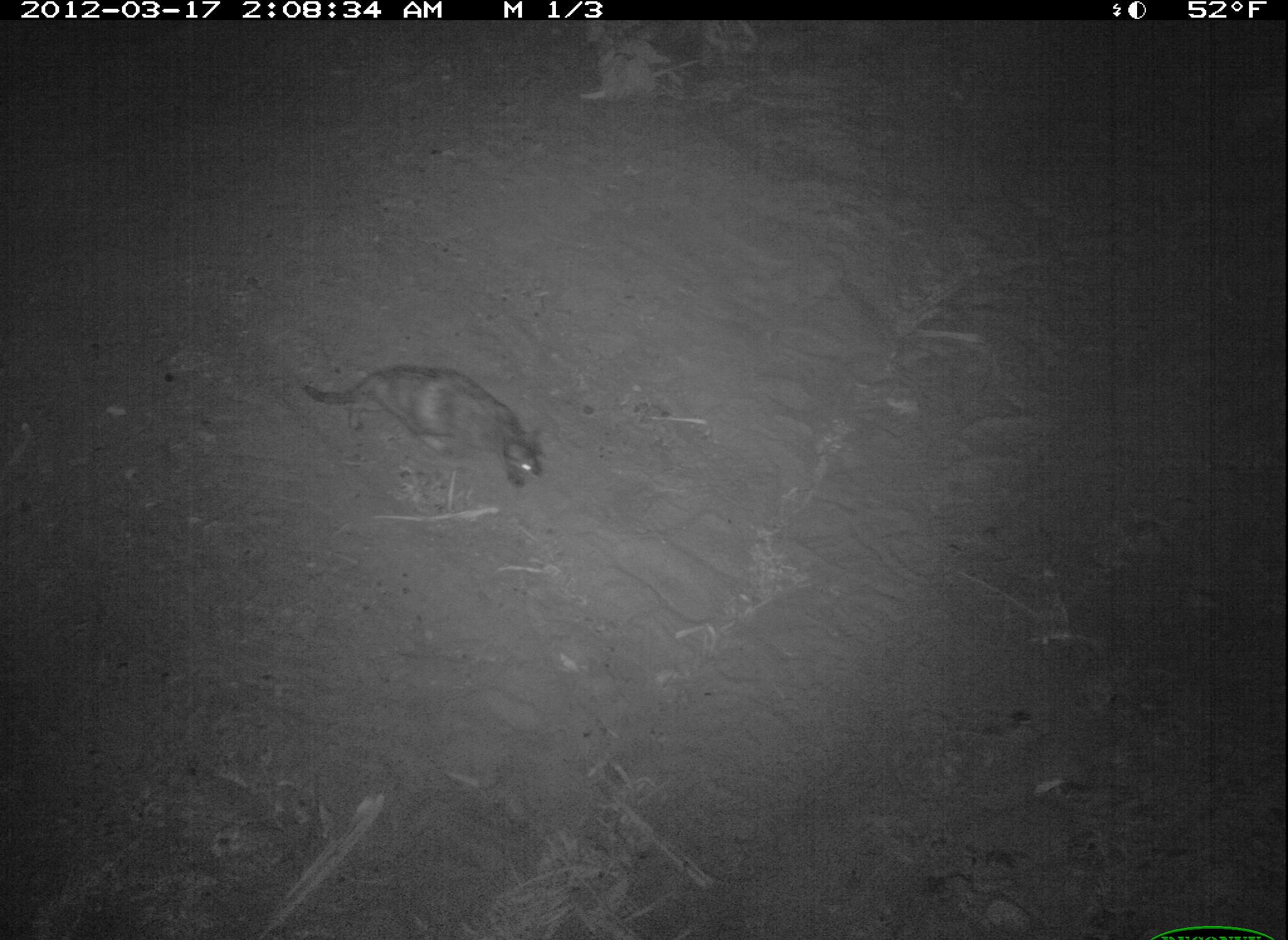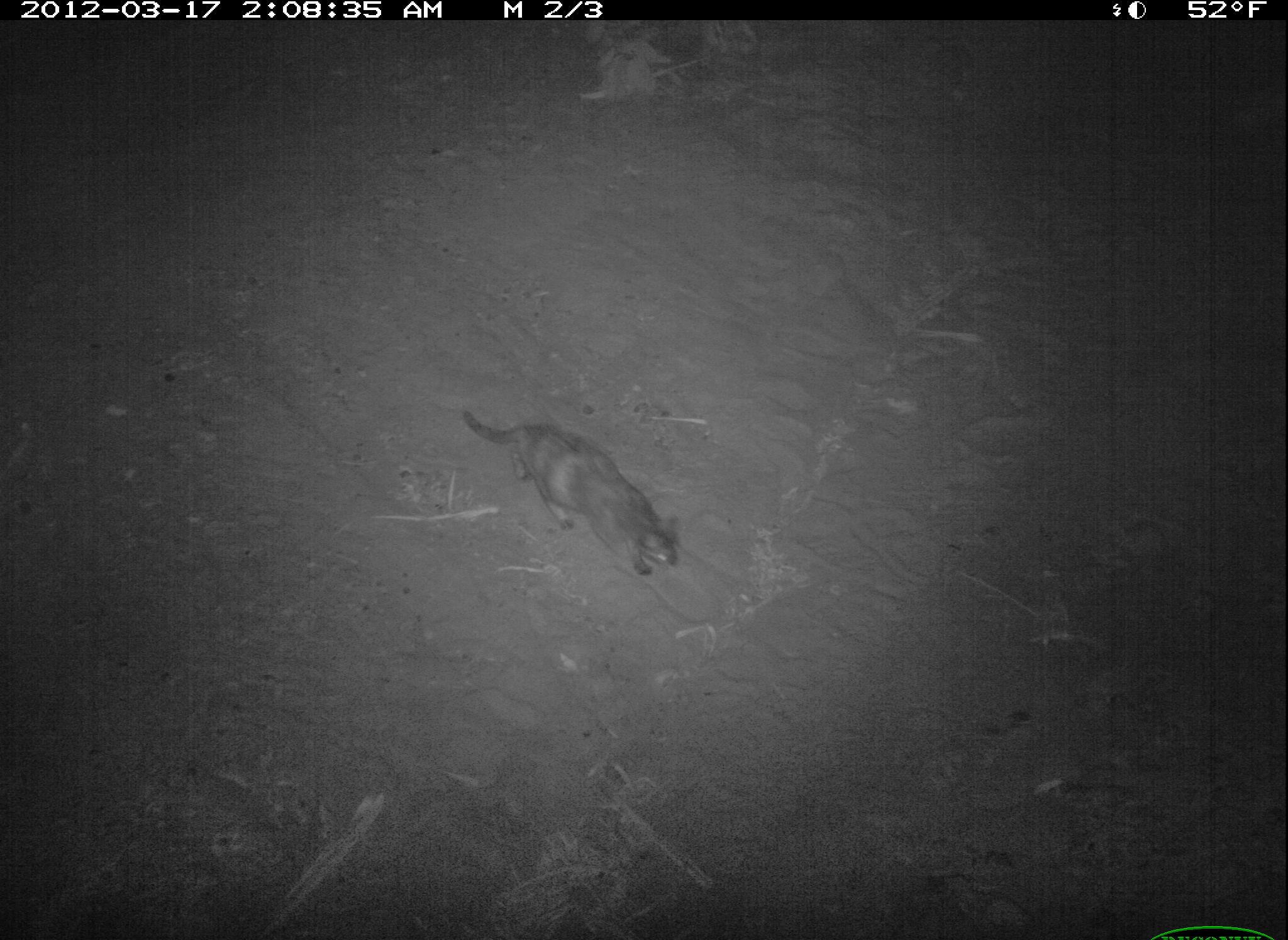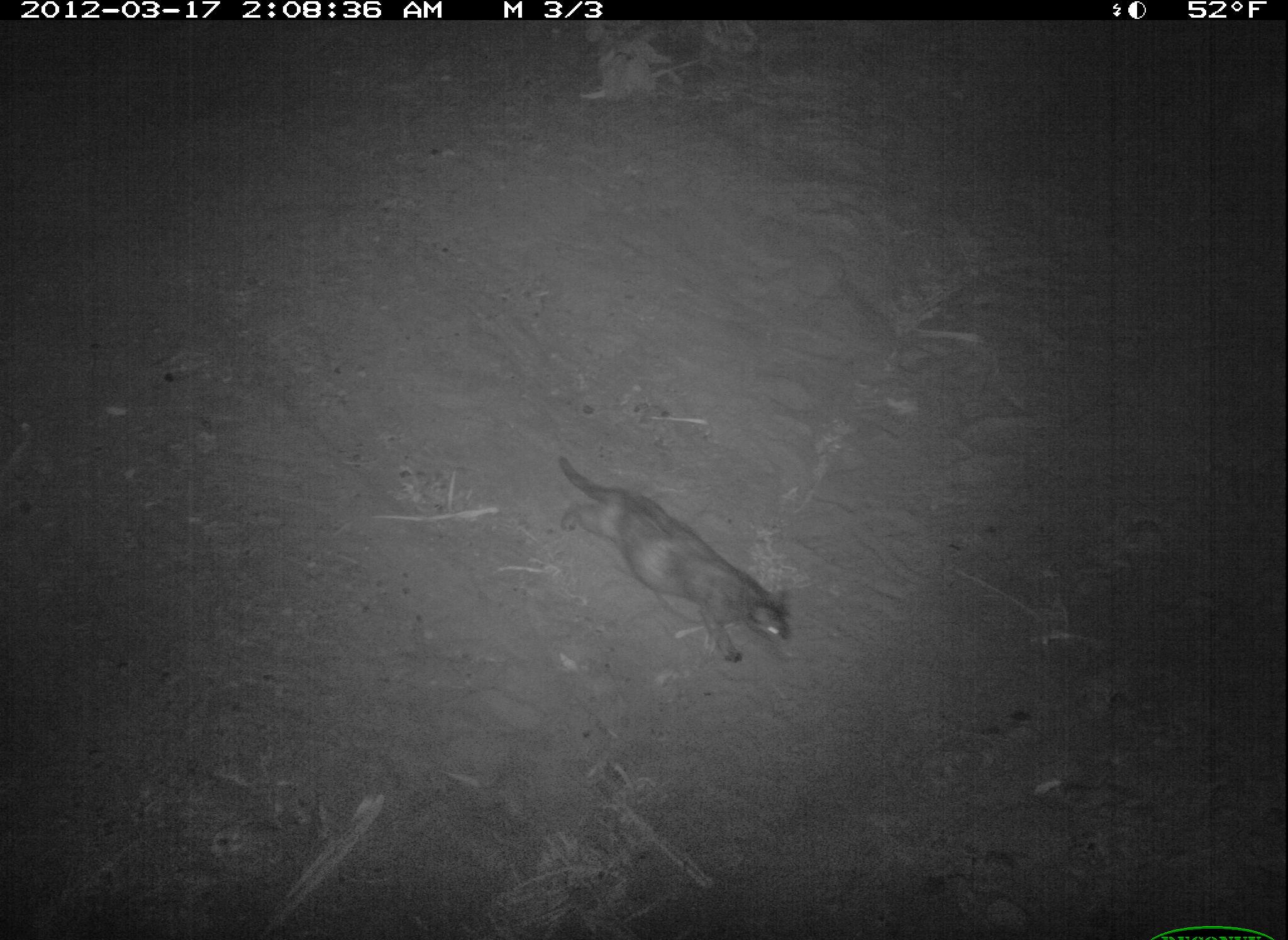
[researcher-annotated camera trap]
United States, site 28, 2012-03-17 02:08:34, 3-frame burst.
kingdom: Animalia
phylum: Chordata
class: Mammalia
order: Carnivora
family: Felidae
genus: Felis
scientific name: Felis catus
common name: cat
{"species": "cat (Felis catus)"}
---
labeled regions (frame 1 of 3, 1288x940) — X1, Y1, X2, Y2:
cat: 293, 348, 573, 517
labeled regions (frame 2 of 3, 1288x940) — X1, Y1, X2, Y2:
cat: 454, 398, 694, 594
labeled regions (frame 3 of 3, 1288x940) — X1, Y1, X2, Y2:
cat: 547, 448, 803, 672